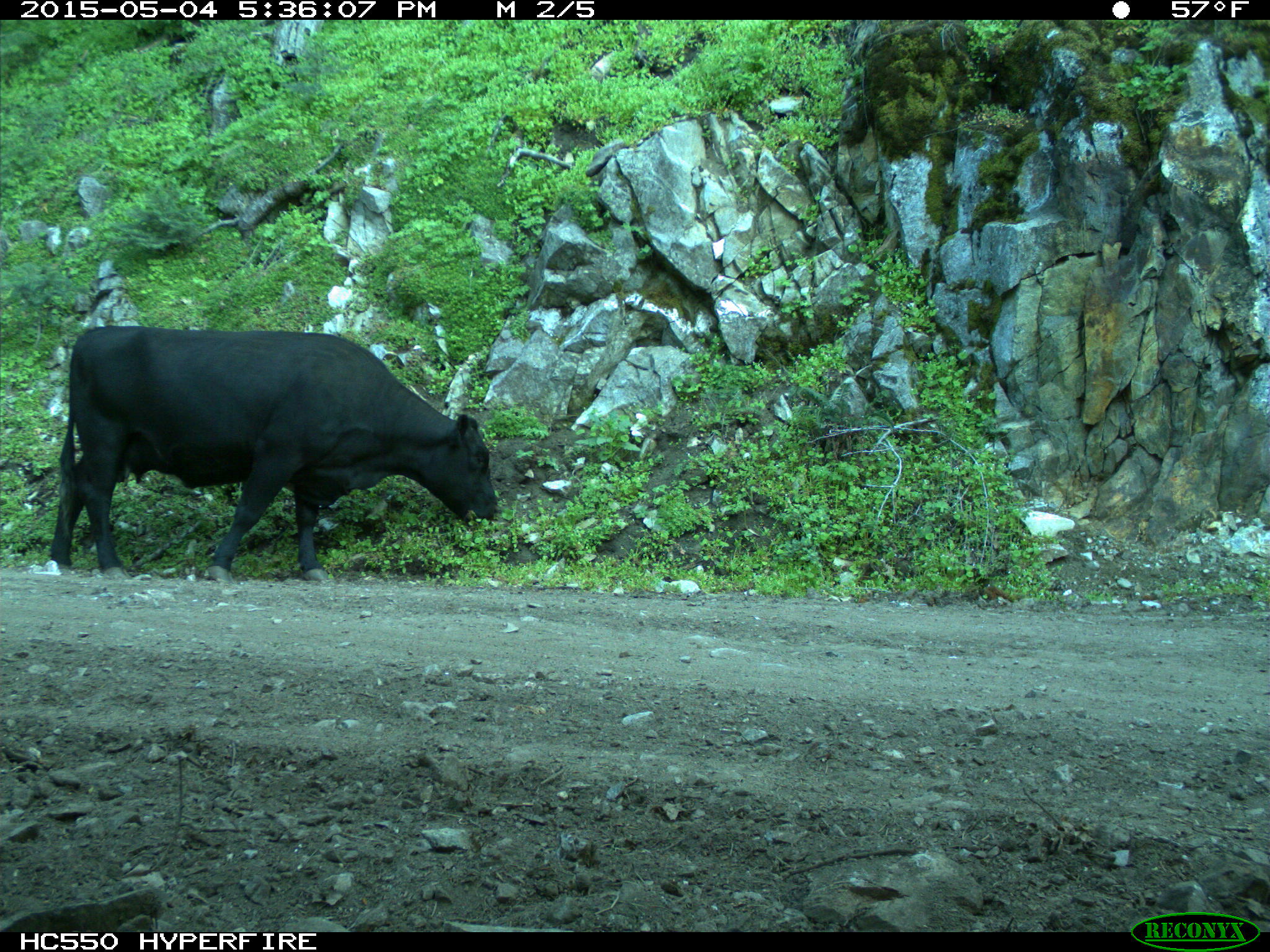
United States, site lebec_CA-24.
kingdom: Animalia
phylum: Chordata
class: Mammalia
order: Artiodactyla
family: Bovidae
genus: Bos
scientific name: Bos taurus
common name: domestic cow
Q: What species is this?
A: Bos taurus (domestic cow).